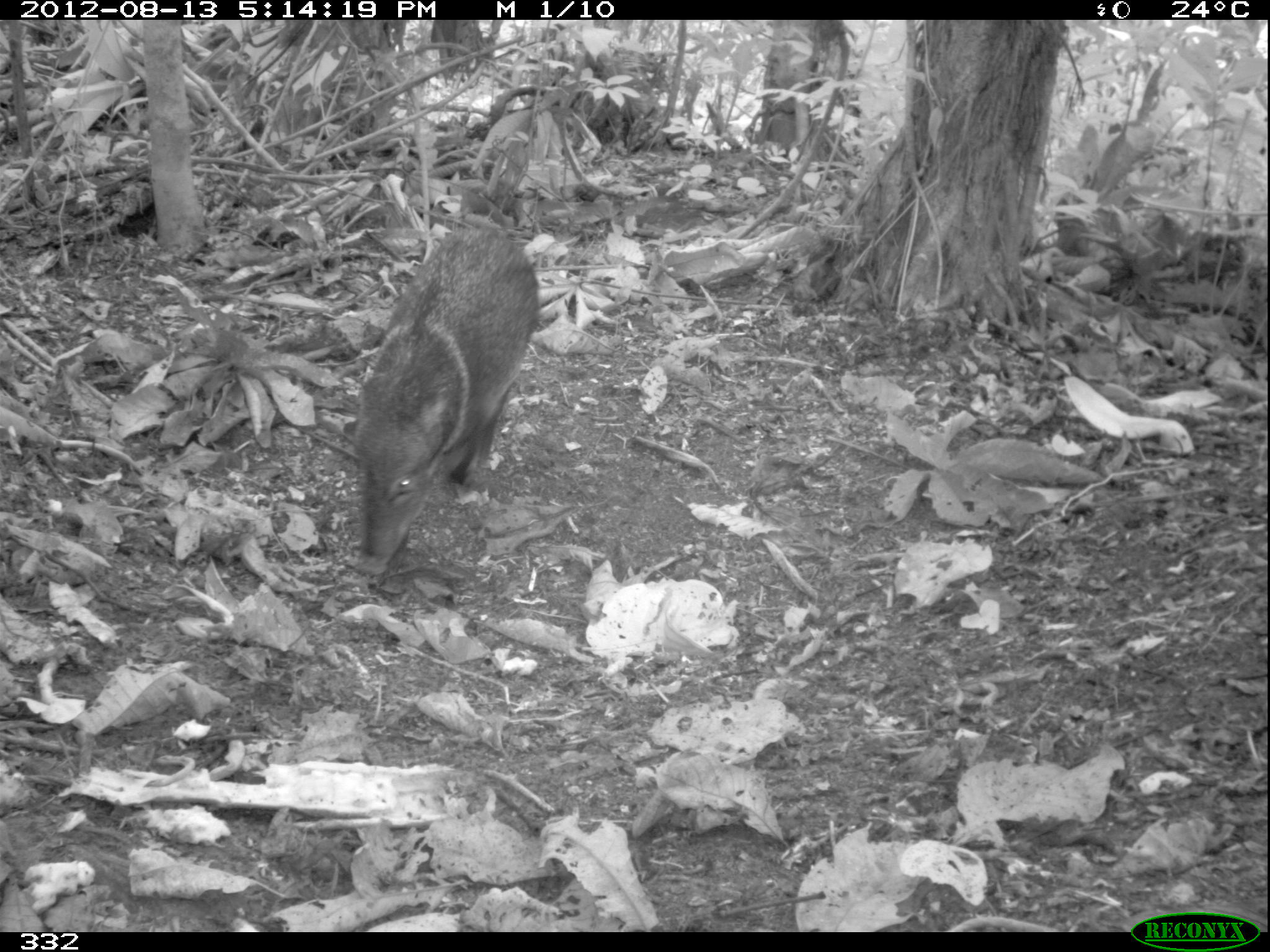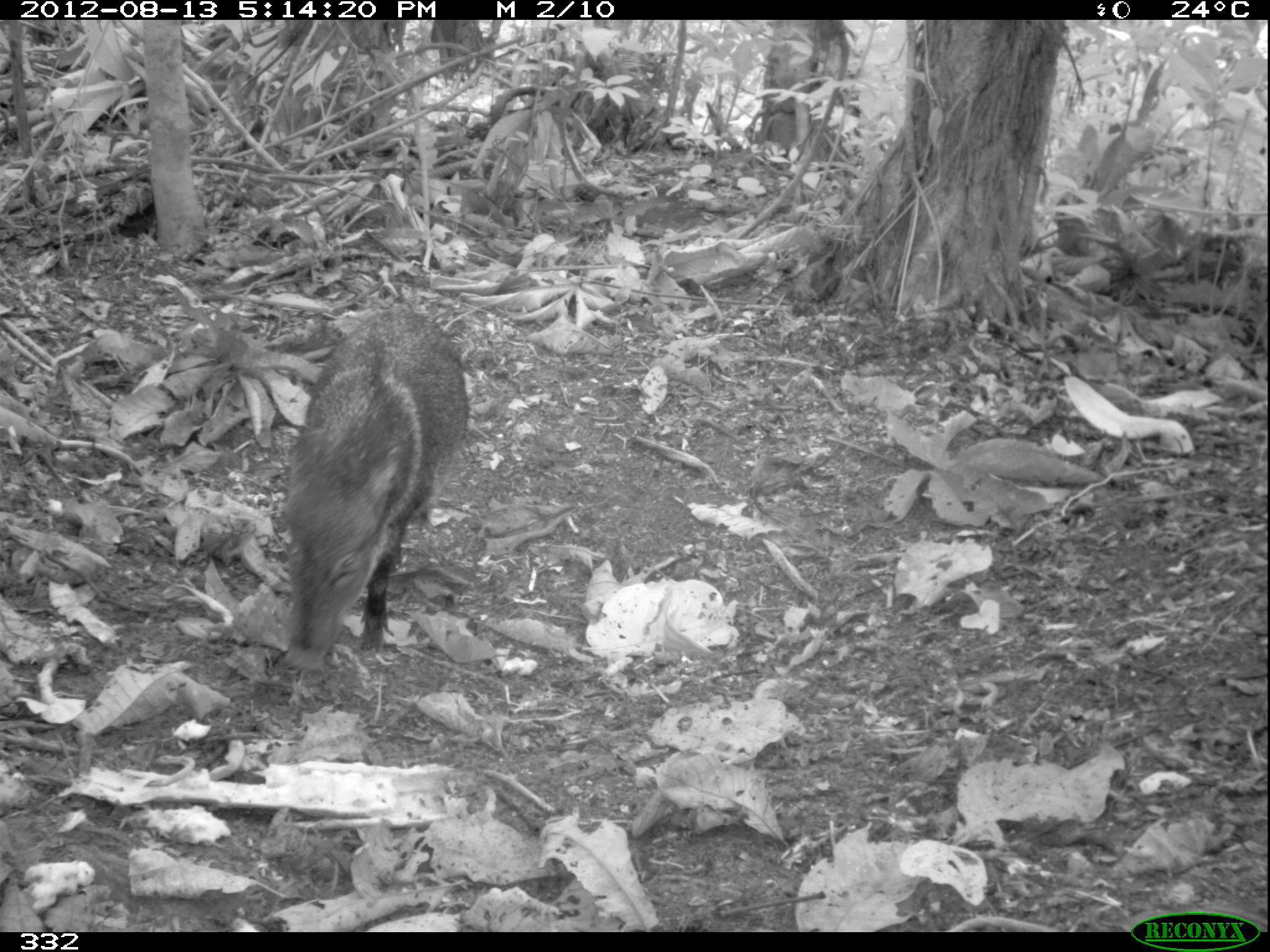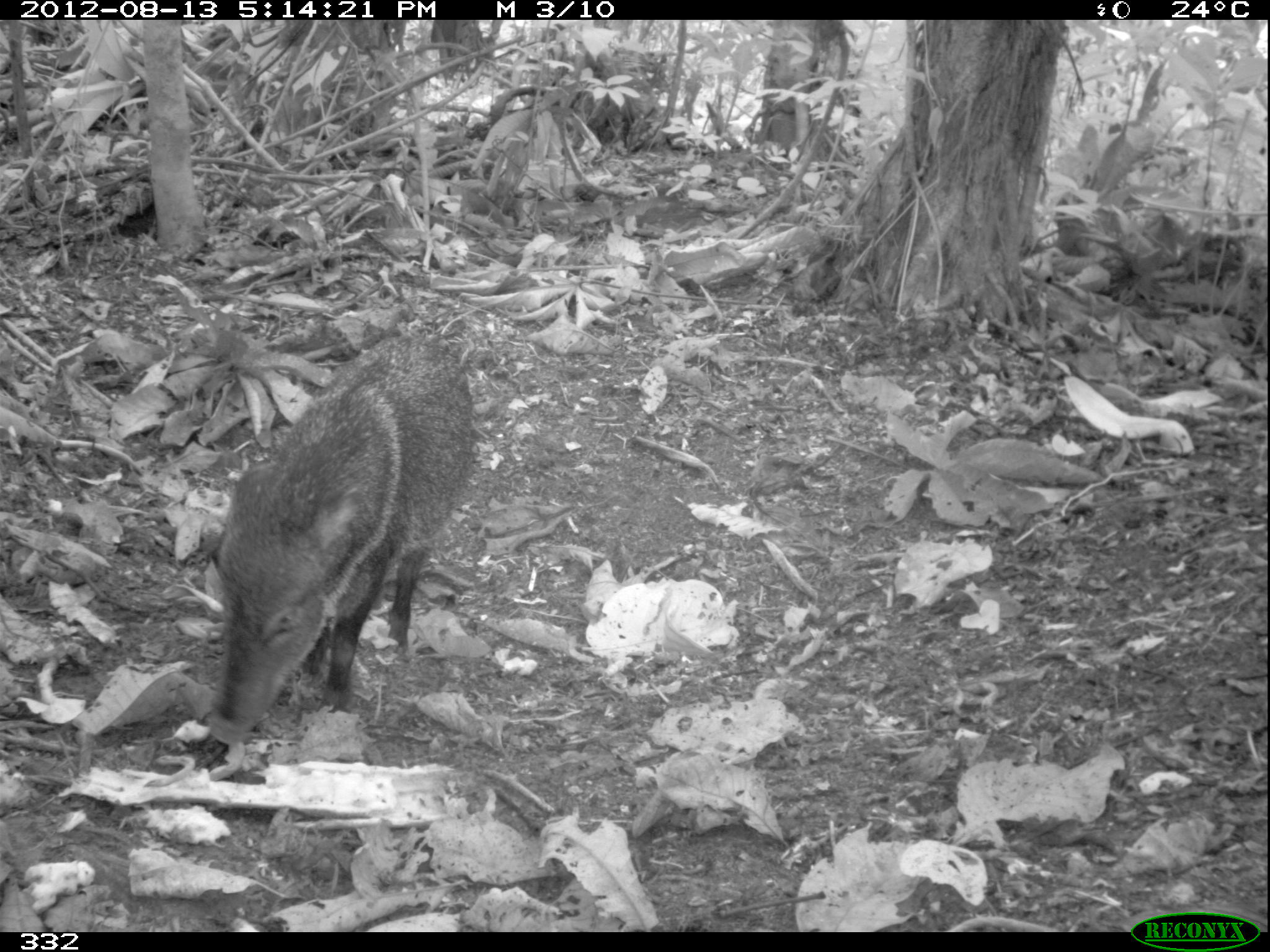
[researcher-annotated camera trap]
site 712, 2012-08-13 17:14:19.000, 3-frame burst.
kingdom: Animalia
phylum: Chordata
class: Mammalia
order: Artiodactyla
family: Tayassuidae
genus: Pecari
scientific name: Pecari tajacu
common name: collared peccary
Pecari tajacu (collared peccary).